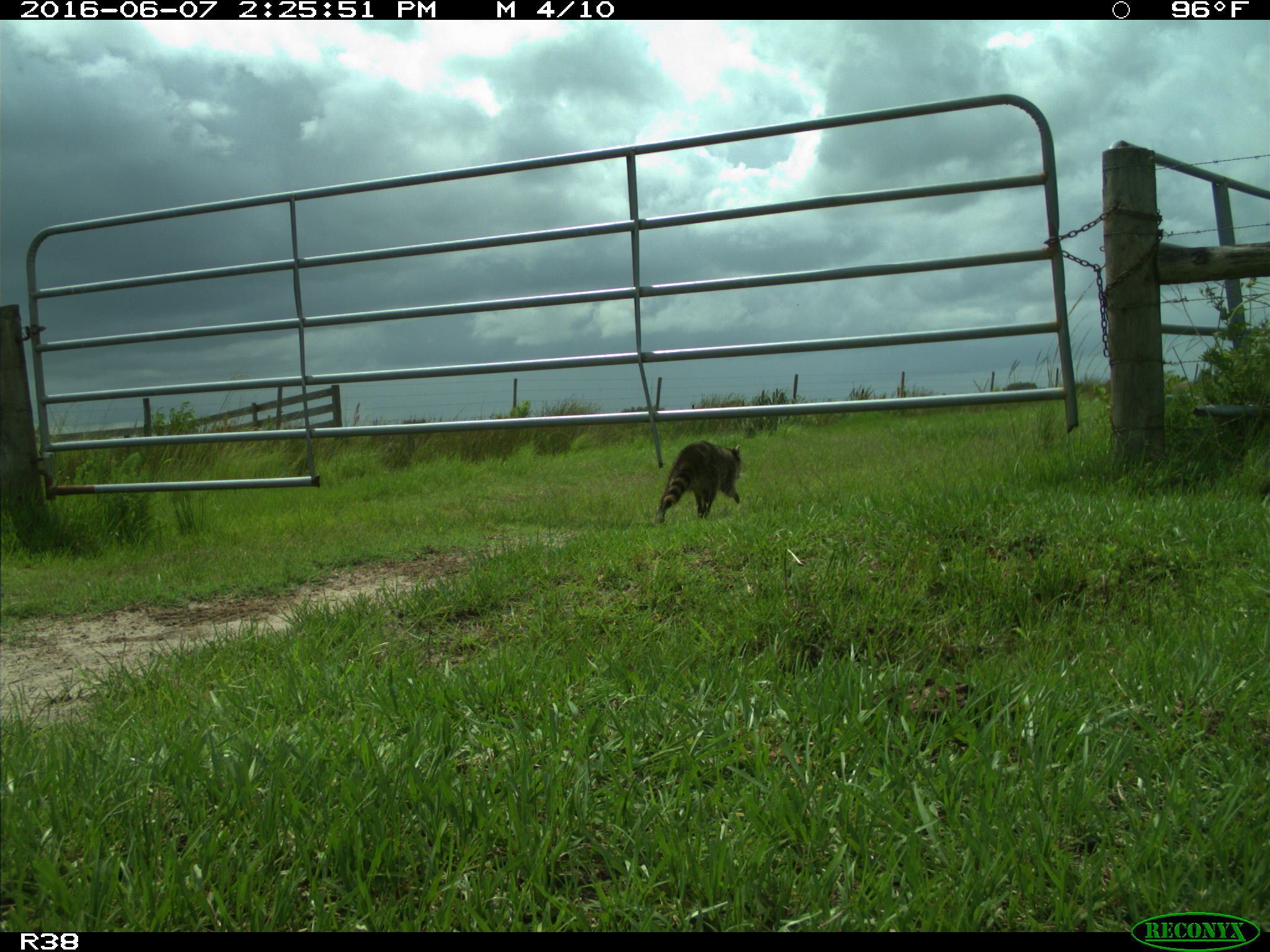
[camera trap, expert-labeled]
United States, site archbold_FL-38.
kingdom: Animalia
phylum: Chordata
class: Mammalia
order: Carnivora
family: Procyonidae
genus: Procyon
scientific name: Procyon lotor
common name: common raccoon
Procyon lotor (common raccoon).